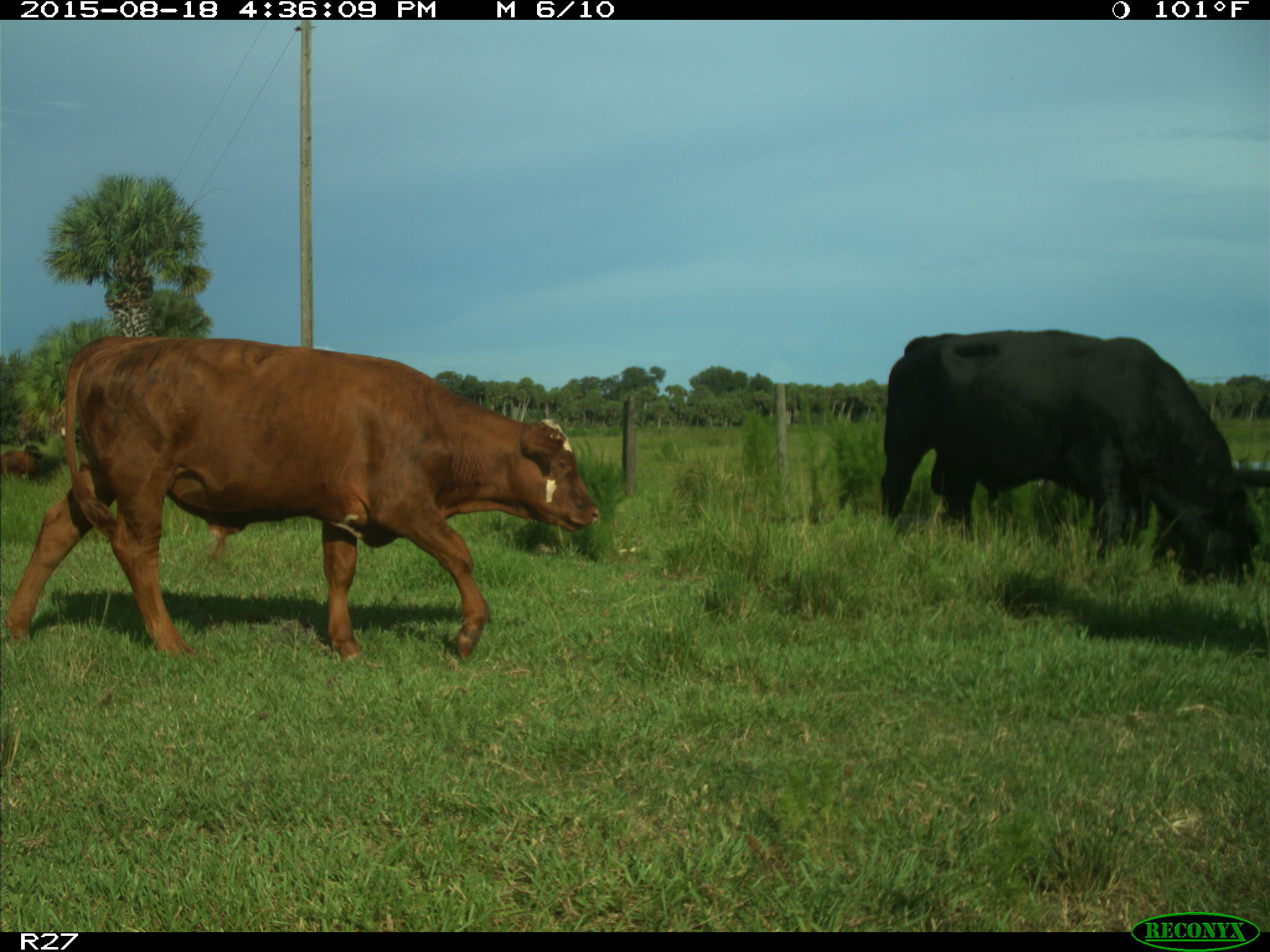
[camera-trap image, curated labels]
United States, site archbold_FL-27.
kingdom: Animalia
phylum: Chordata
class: Mammalia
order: Artiodactyla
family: Bovidae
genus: Bos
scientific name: Bos taurus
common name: domestic cow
Bos taurus (domestic cow).